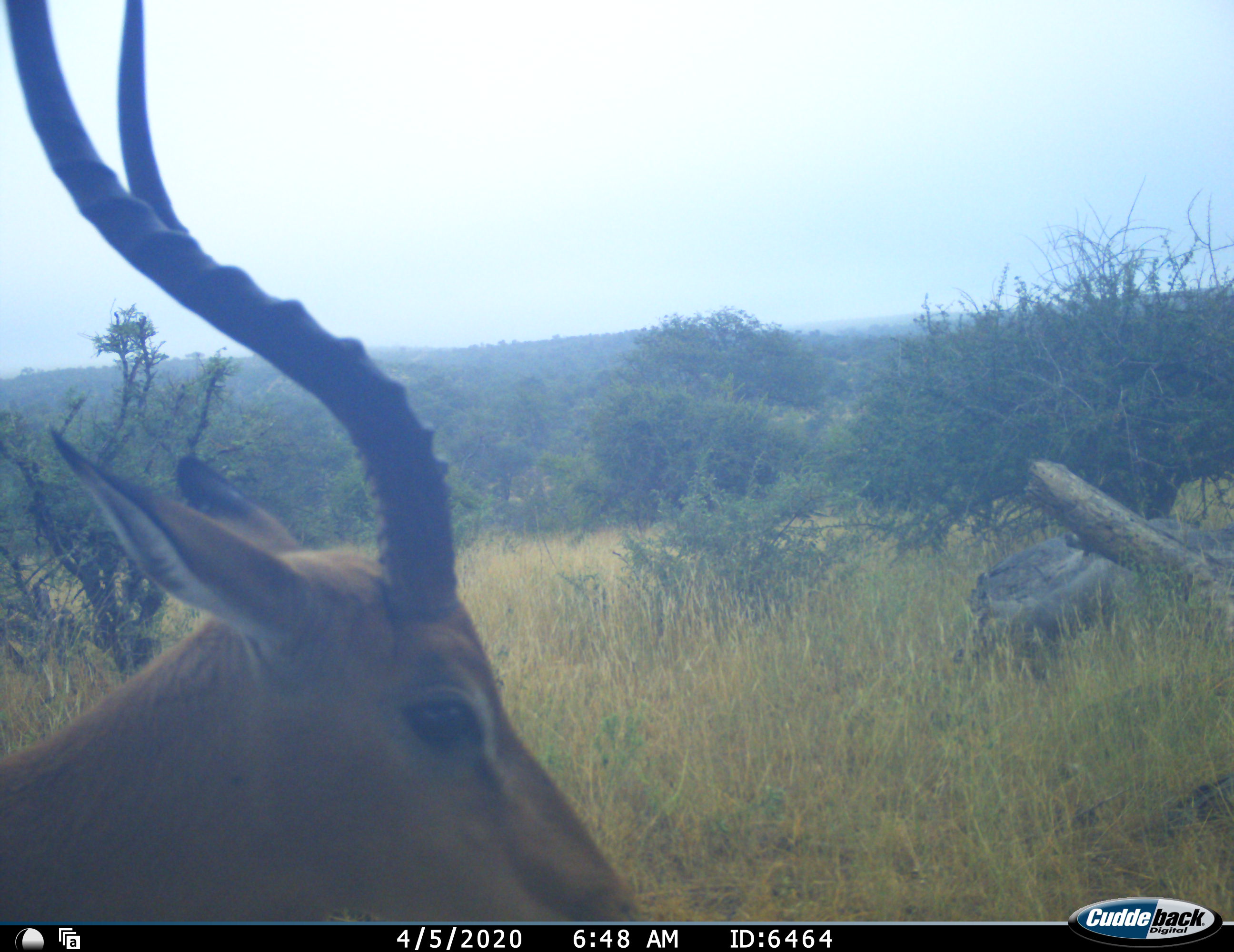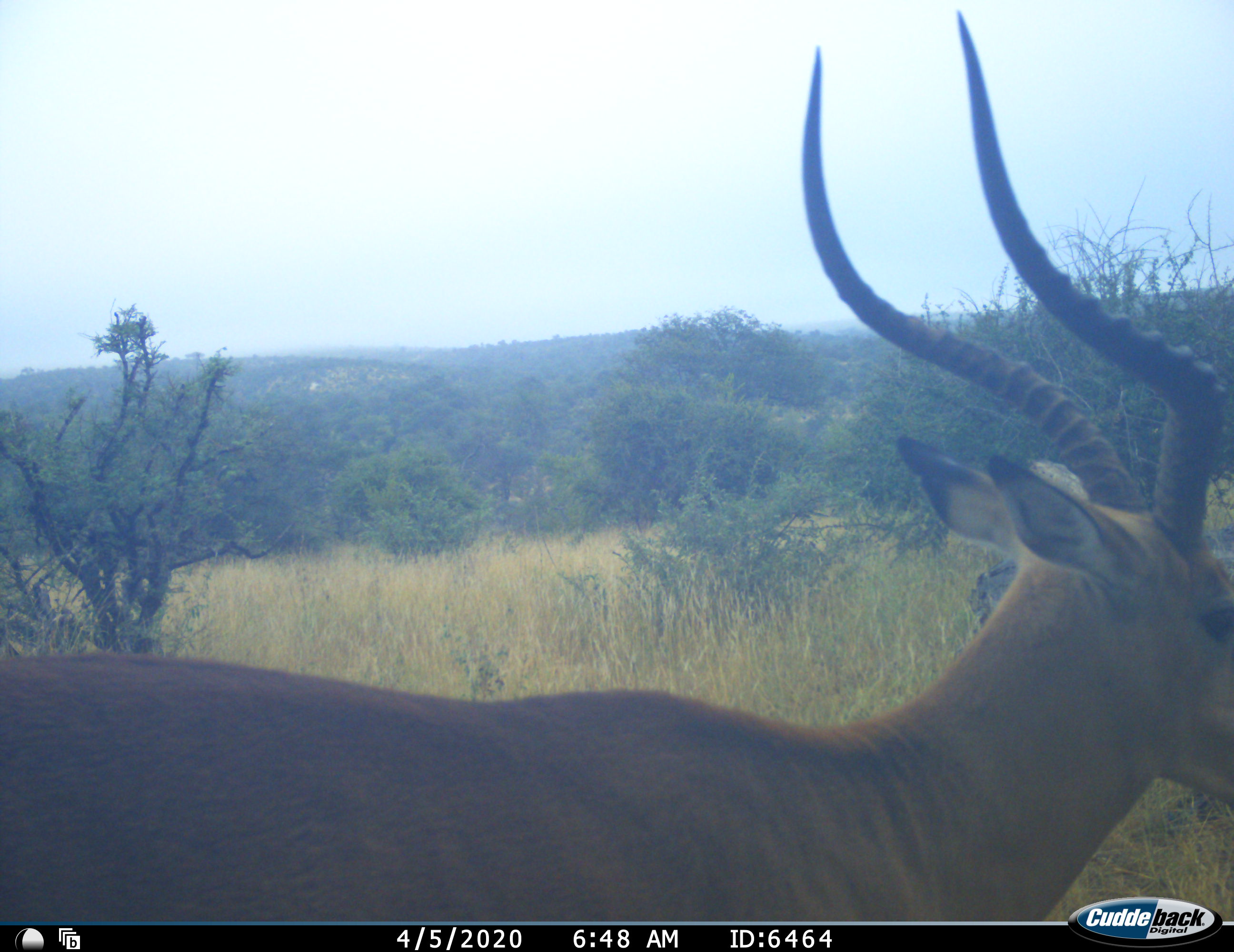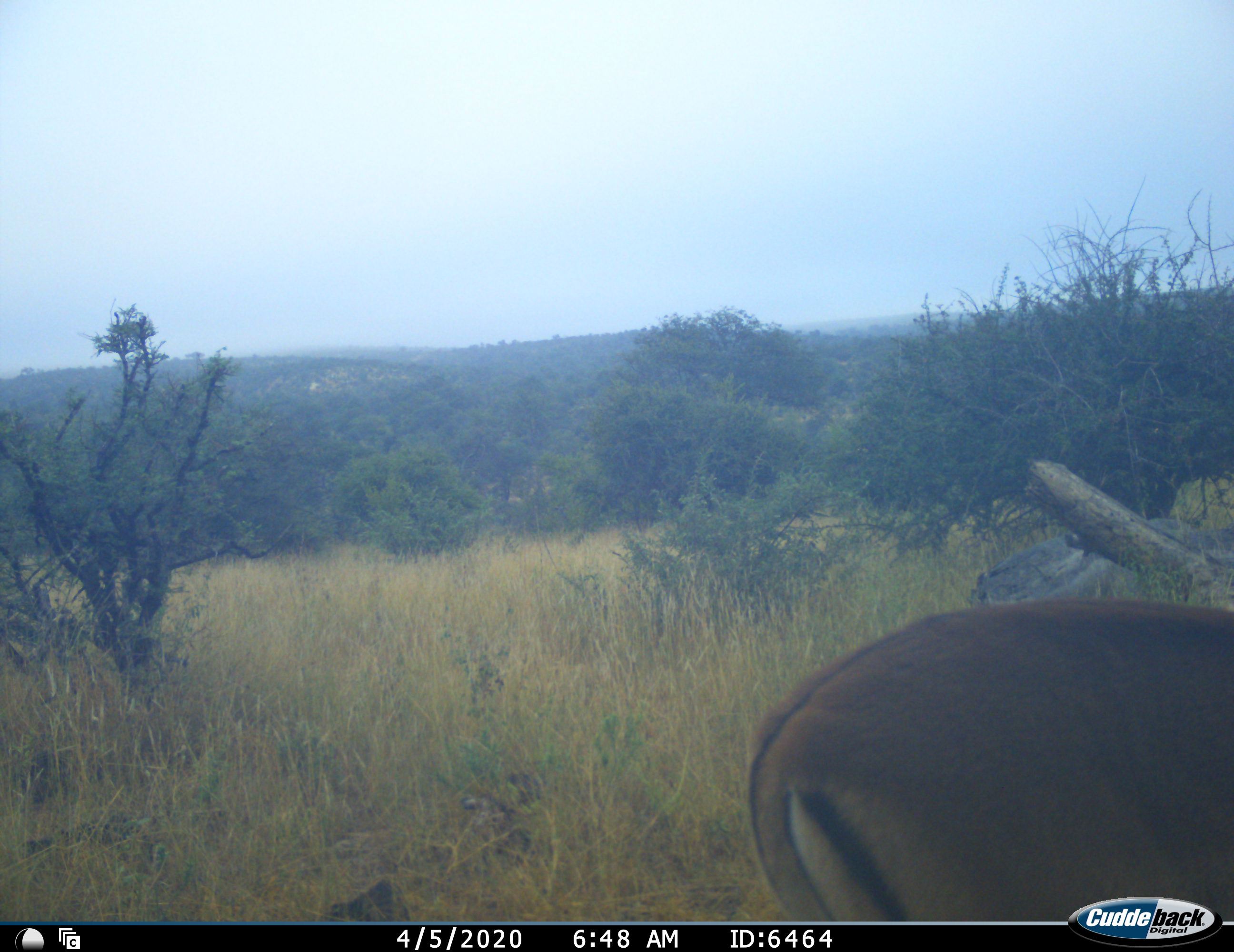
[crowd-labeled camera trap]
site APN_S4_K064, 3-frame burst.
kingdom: Animalia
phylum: Chordata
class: Mammalia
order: Artiodactyla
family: Bovidae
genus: Aepyceros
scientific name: Aepyceros melampus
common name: impala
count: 1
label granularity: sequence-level